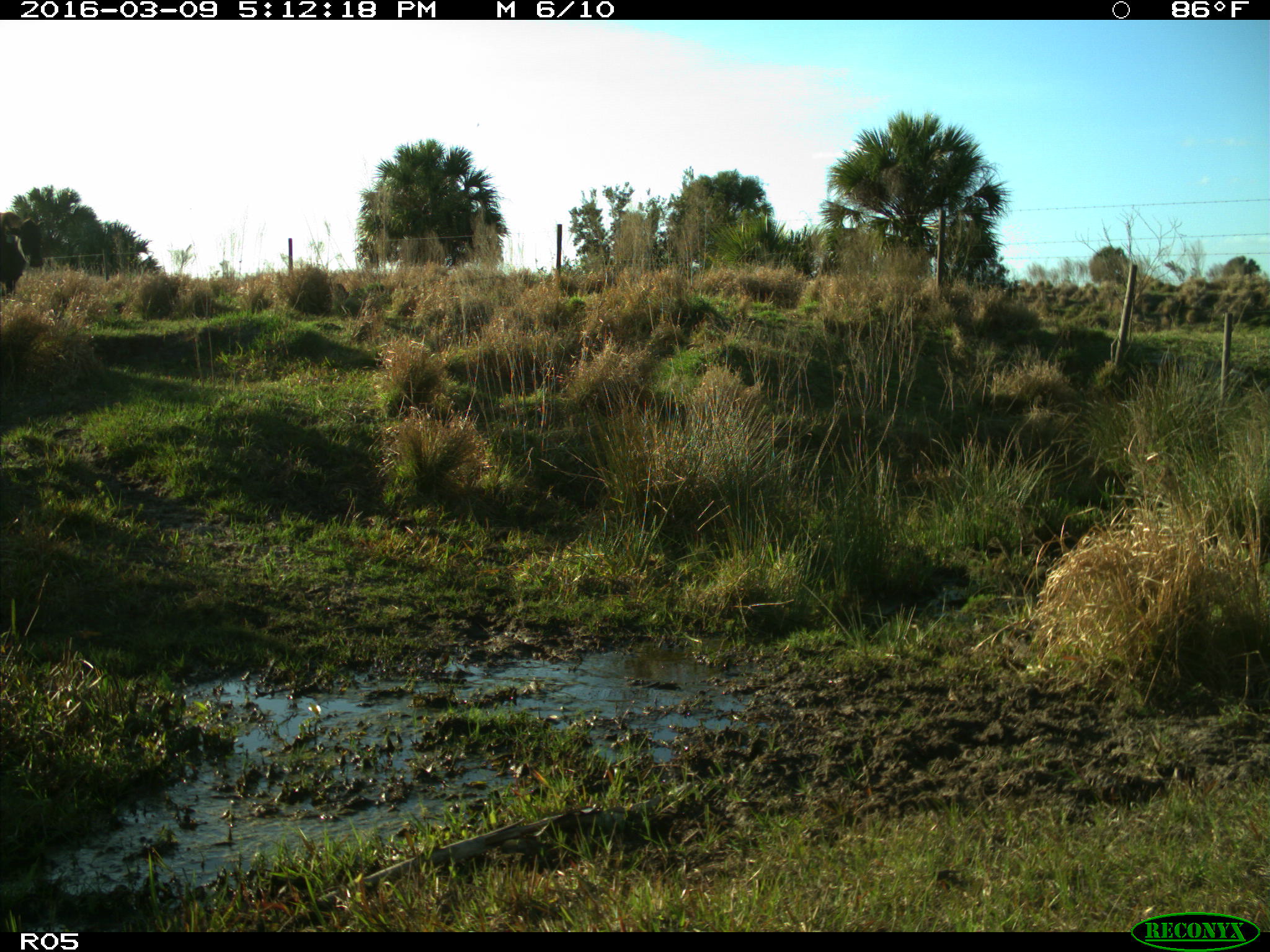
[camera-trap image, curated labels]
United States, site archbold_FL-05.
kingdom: Animalia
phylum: Chordata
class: Mammalia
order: Artiodactyla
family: Bovidae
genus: Bos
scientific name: Bos taurus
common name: domestic cow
Bos taurus (domestic cow).